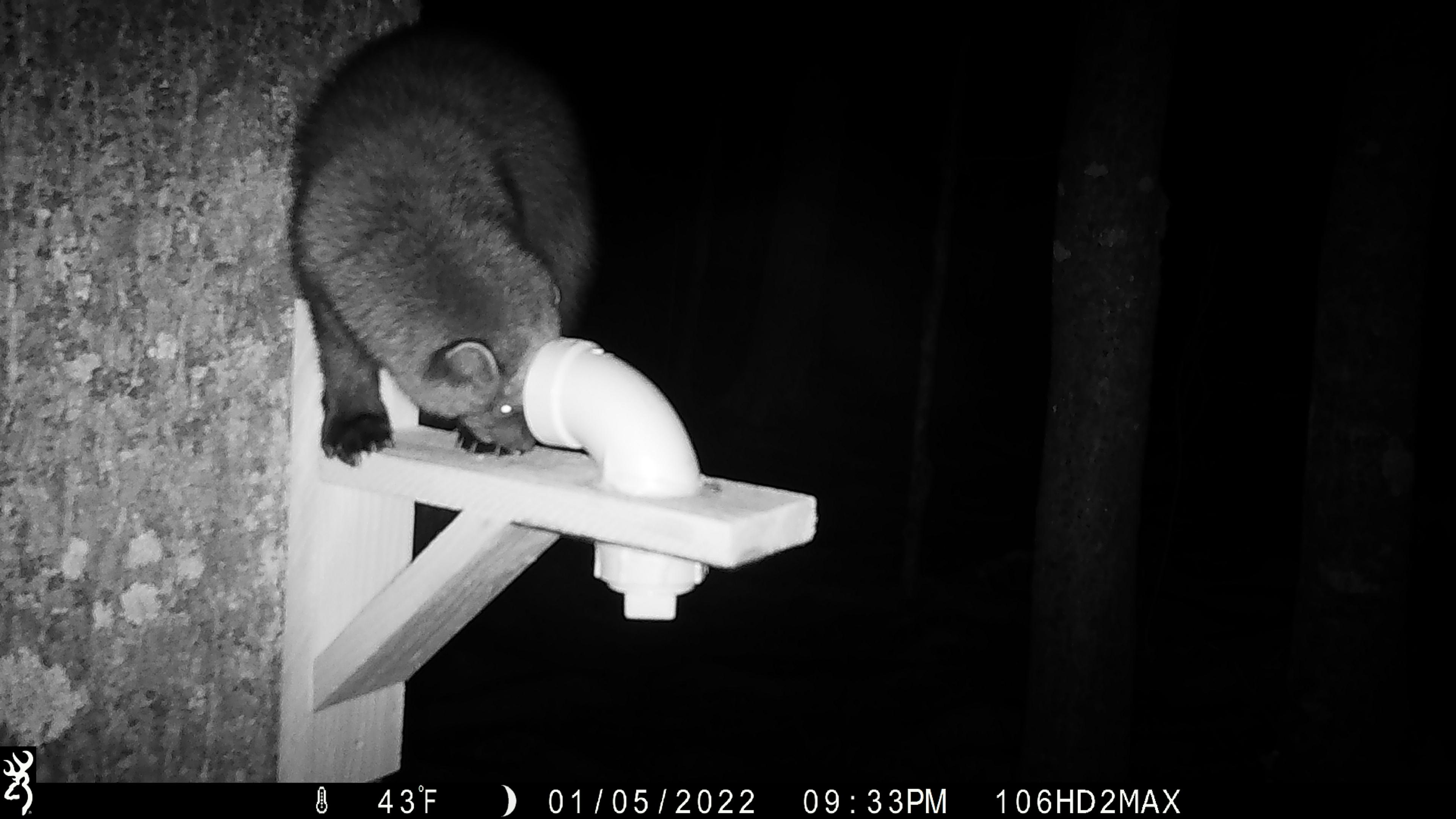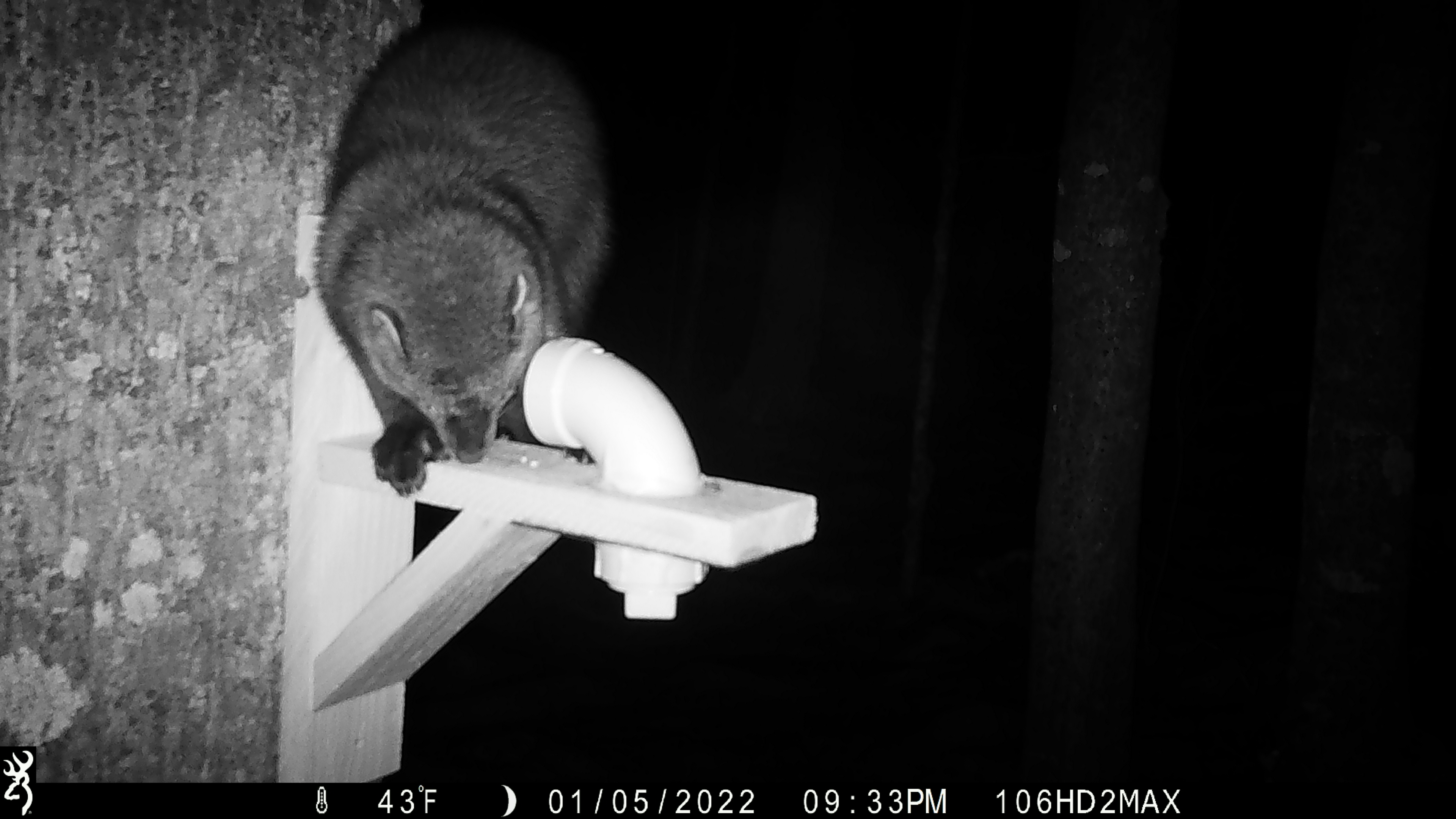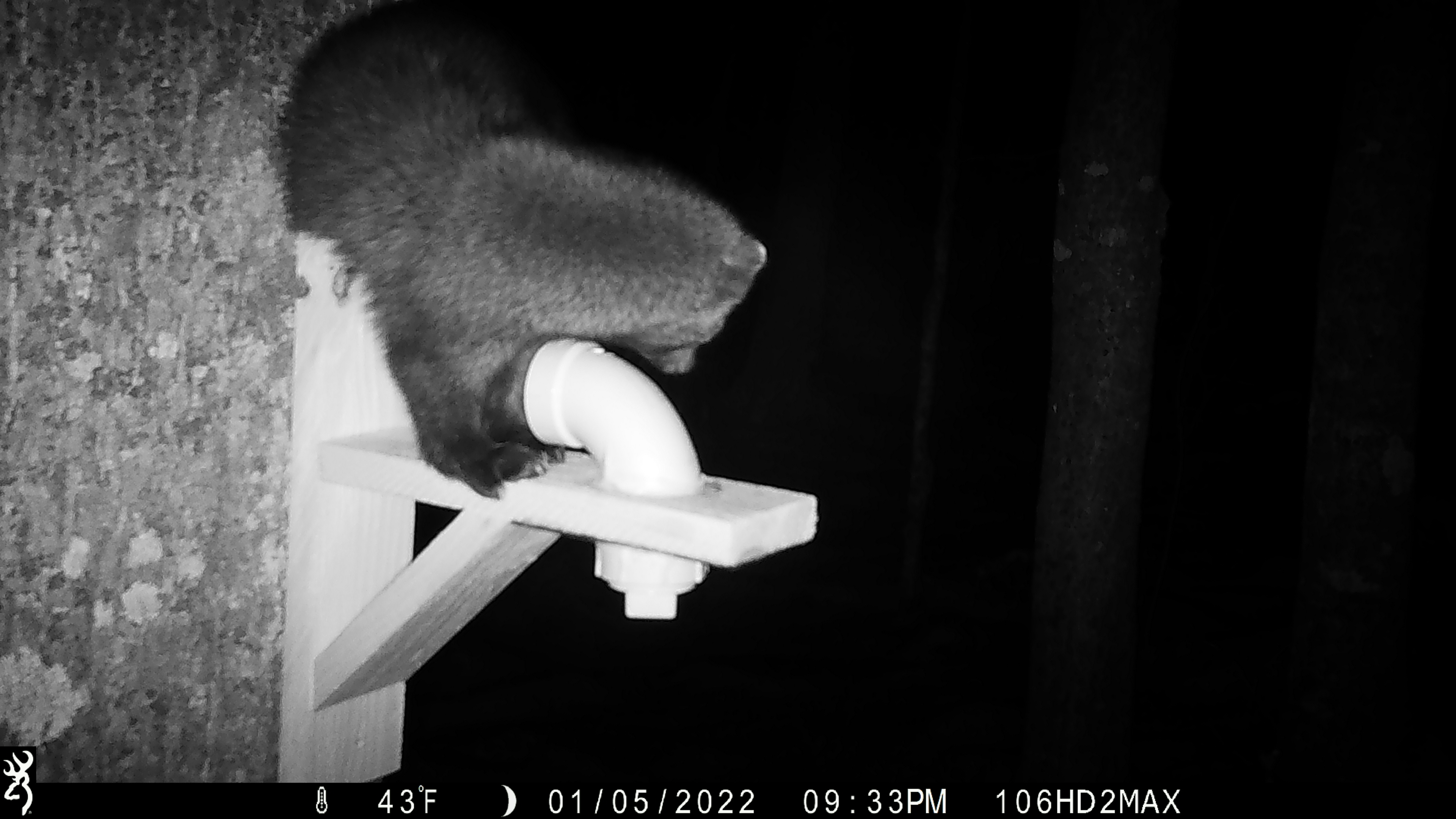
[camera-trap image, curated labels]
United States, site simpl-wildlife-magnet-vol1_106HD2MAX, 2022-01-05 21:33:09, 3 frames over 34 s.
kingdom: Animalia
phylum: Chordata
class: Mammalia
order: Carnivora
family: Mustelidae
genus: Pekania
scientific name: Pekania pennanti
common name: fisher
Fisher (Pekania pennanti).